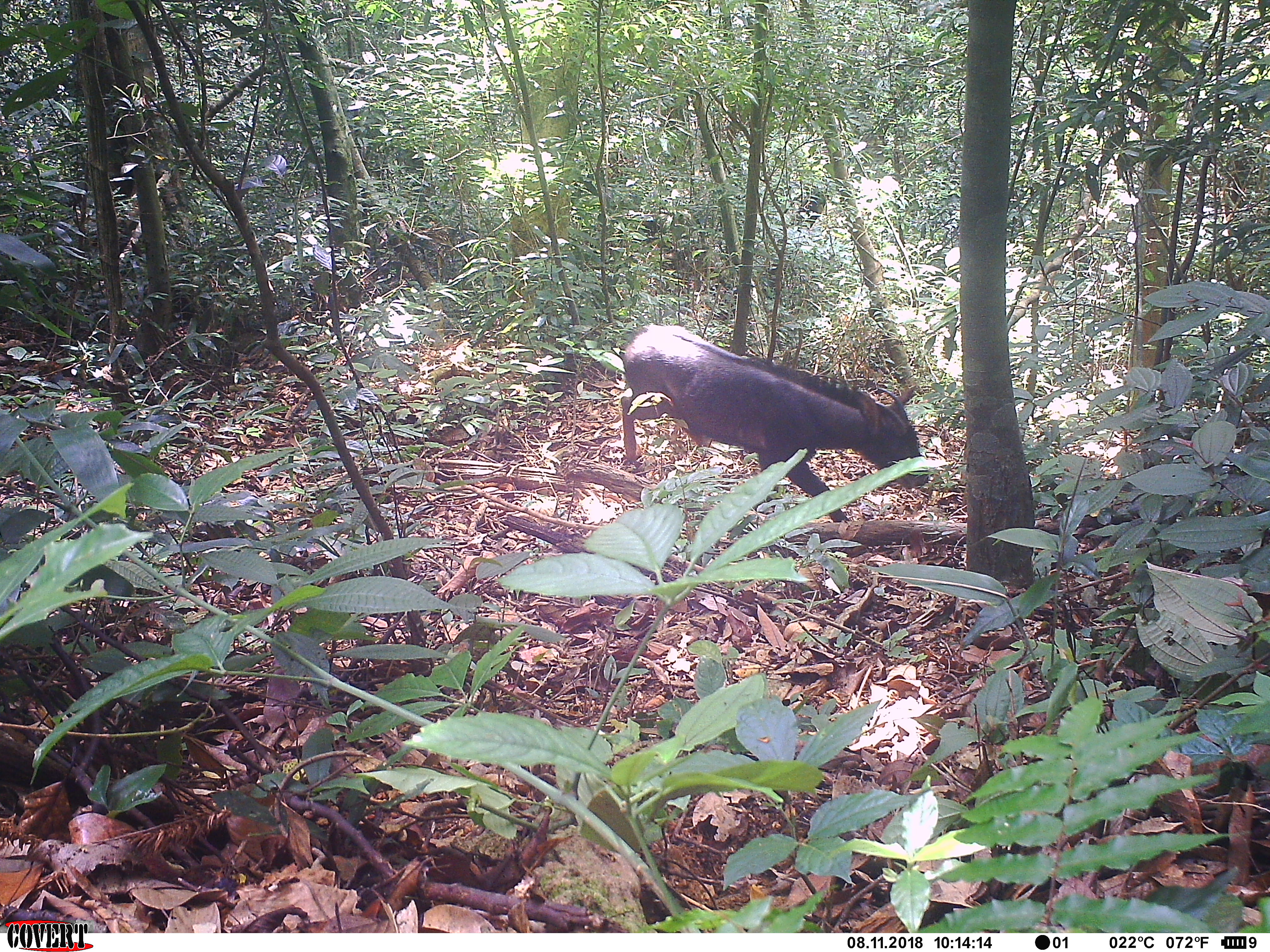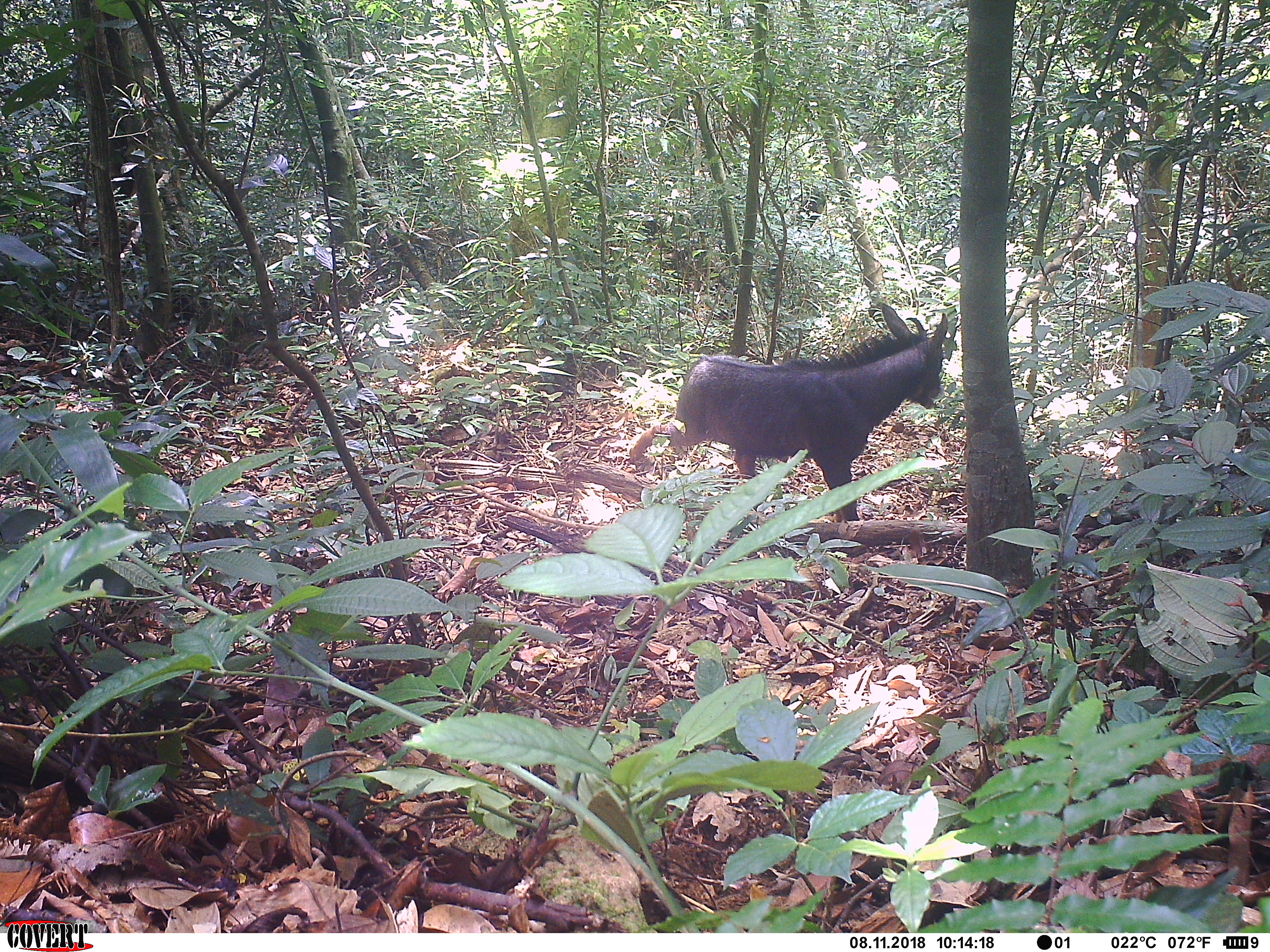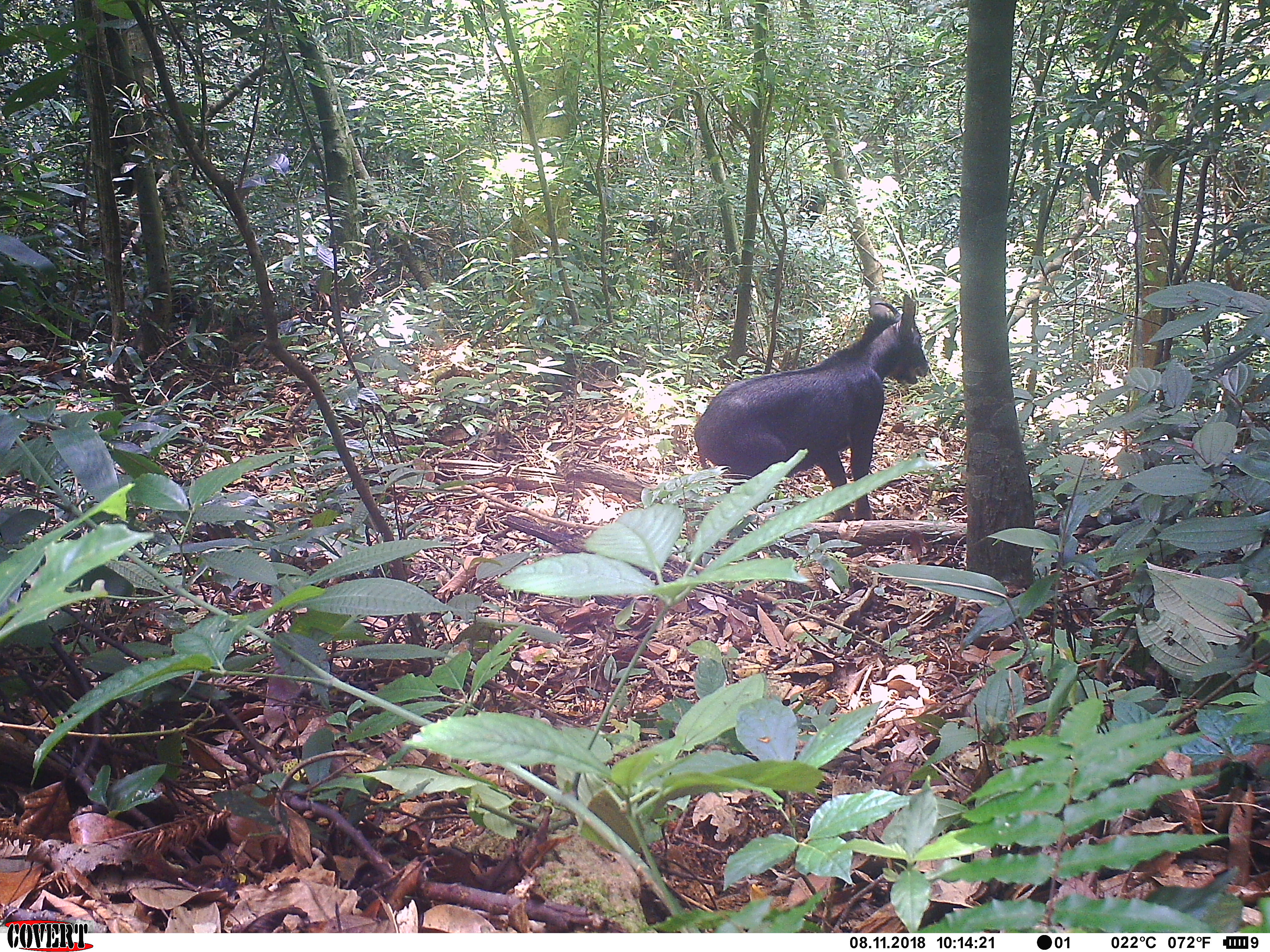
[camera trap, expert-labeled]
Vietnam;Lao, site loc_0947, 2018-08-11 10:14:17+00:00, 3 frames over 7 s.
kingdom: Animalia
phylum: Chordata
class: Mammalia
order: Artiodactyla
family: Bovidae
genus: Capricornis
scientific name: Capricornis sumatraensis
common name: chinese serow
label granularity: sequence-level